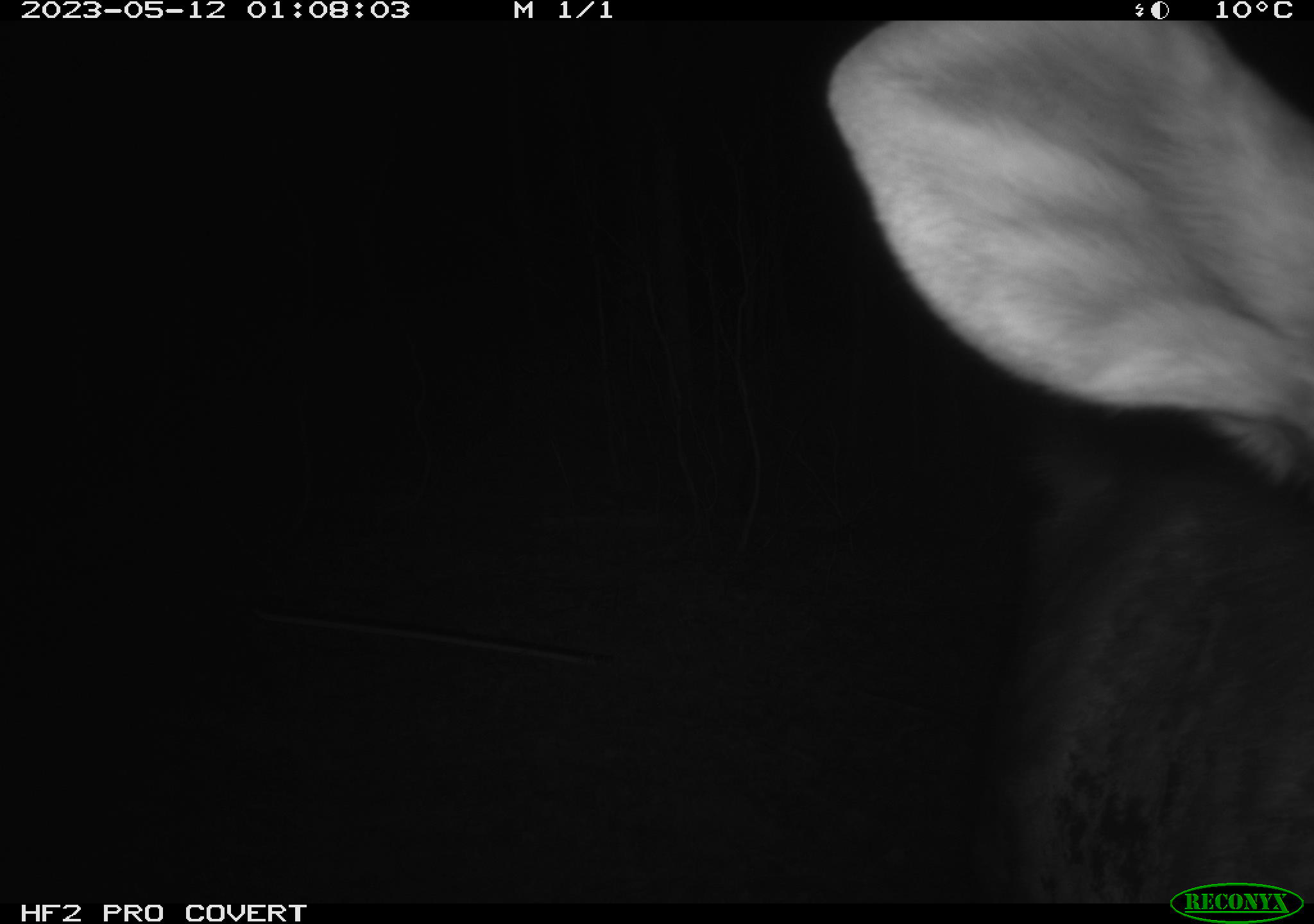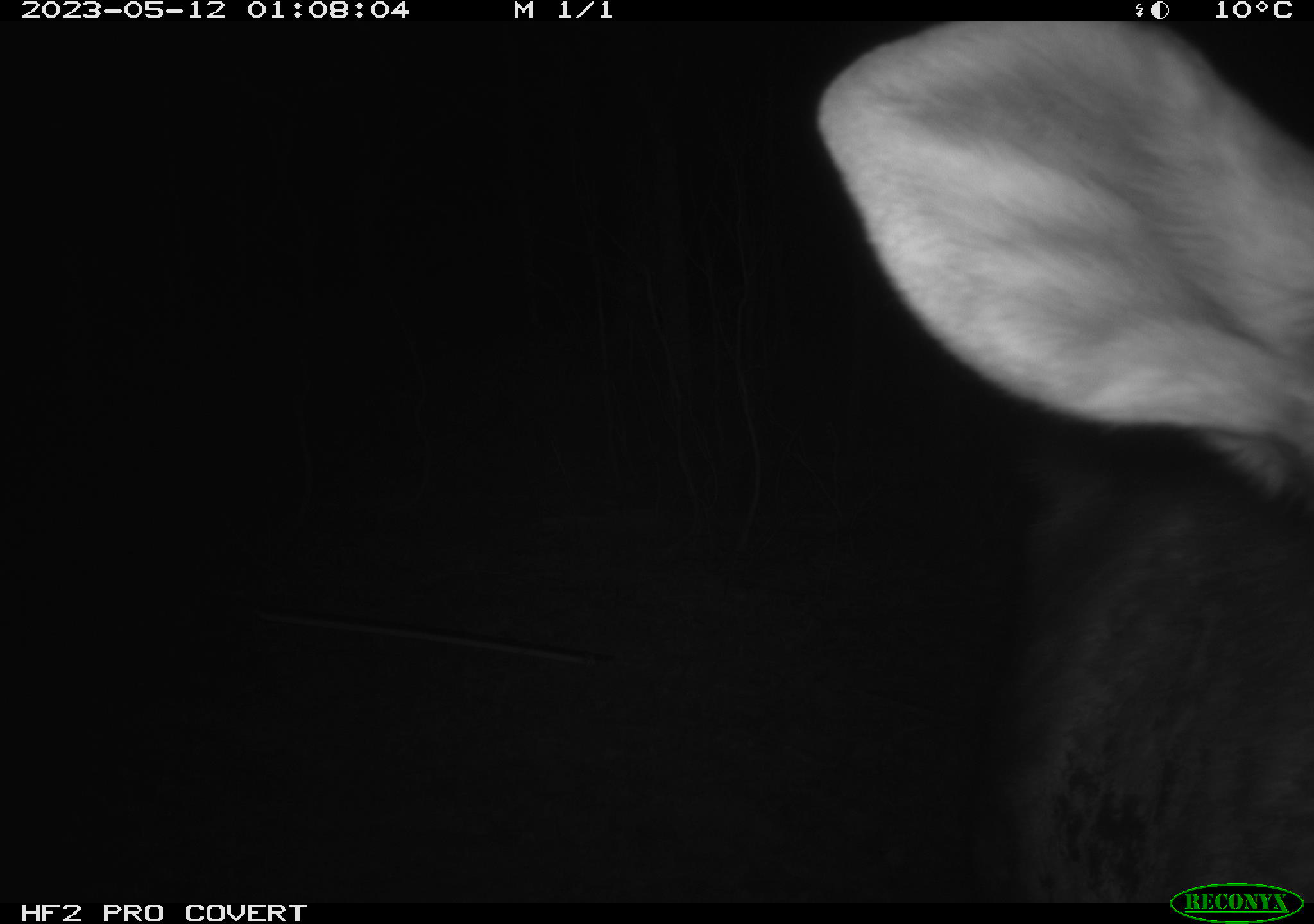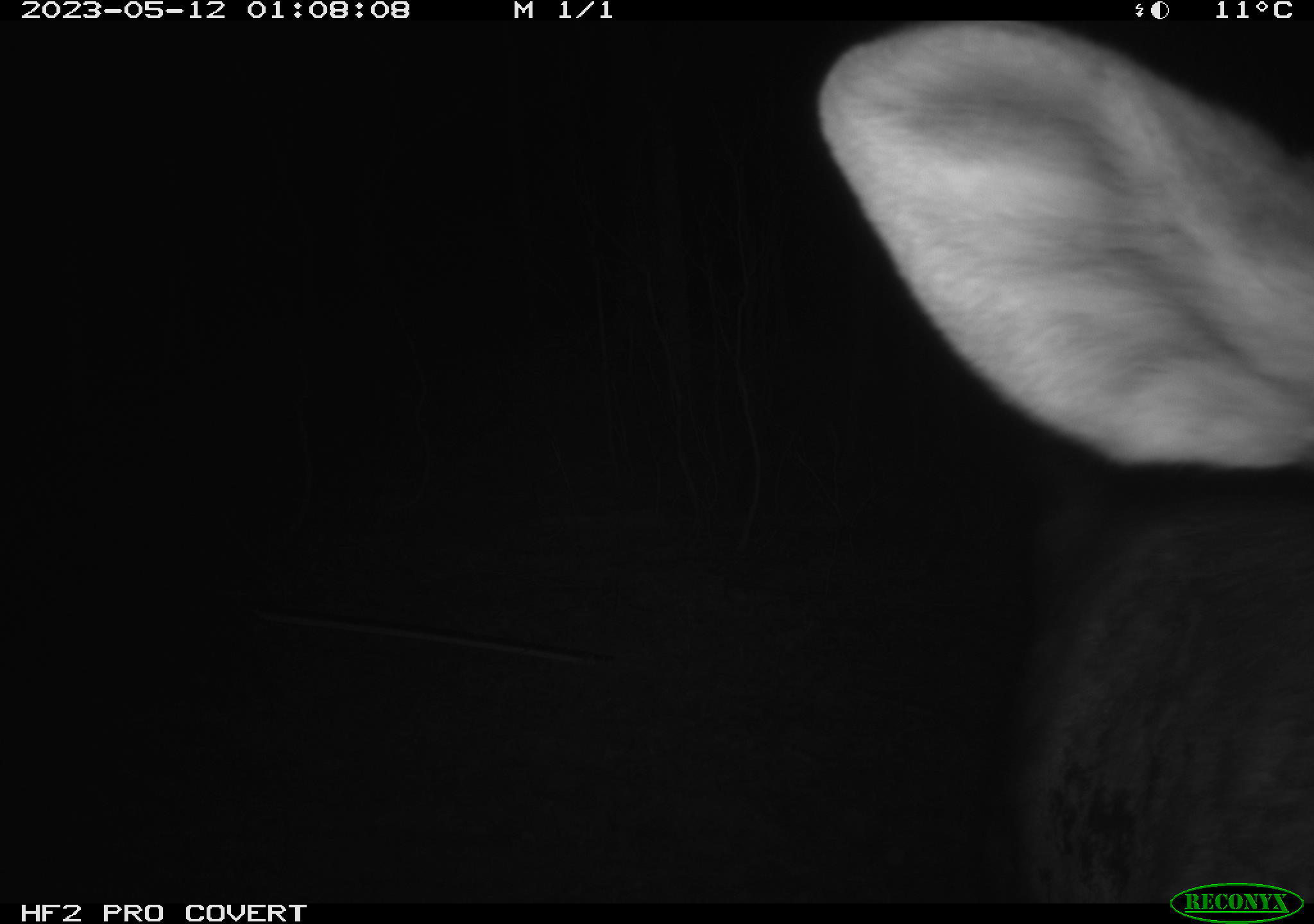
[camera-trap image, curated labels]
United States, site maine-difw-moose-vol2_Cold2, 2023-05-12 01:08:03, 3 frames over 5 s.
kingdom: Animalia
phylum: Chordata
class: Mammalia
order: Artiodactyla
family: Cervidae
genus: Alces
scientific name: Alces alces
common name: moose